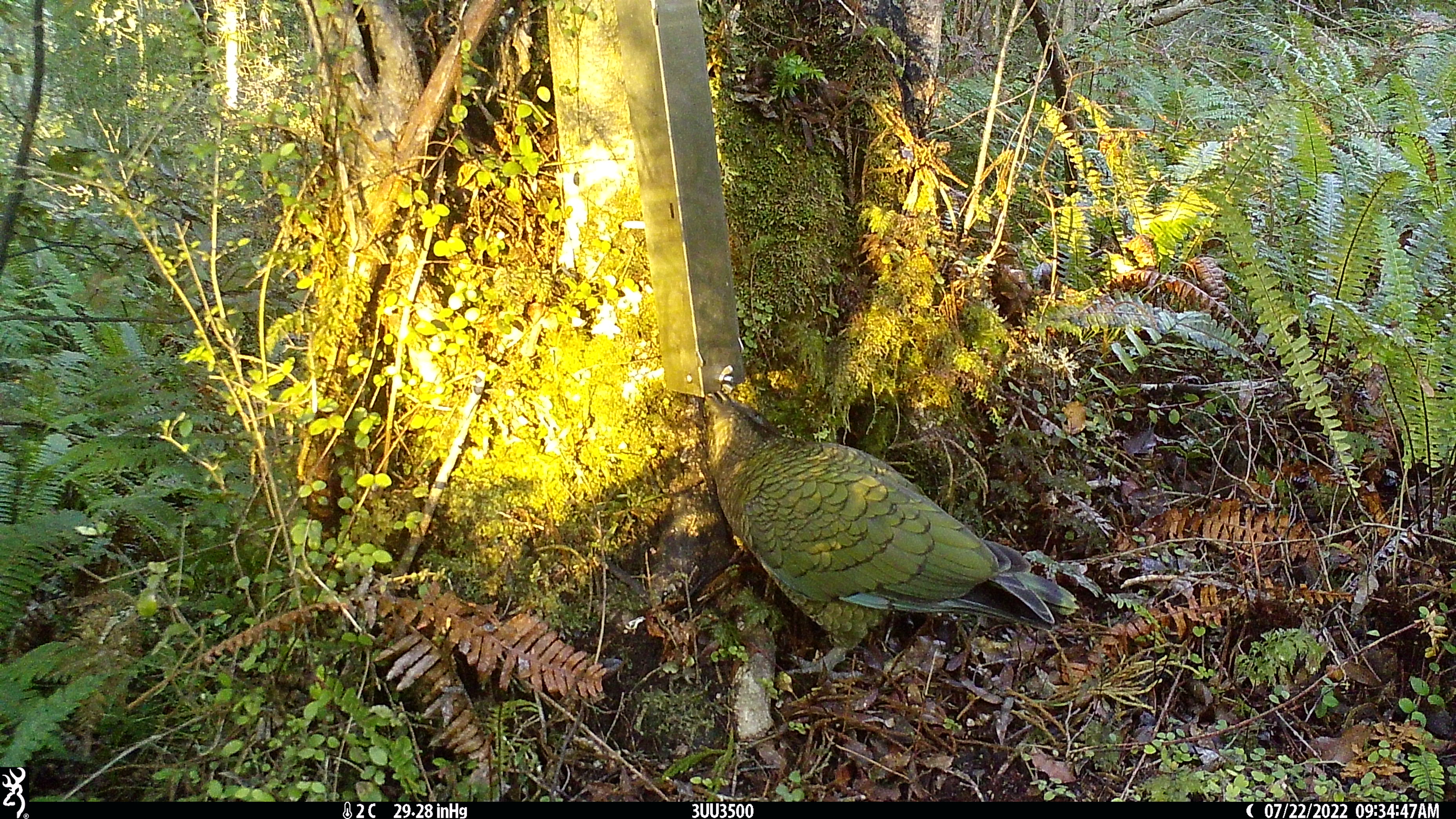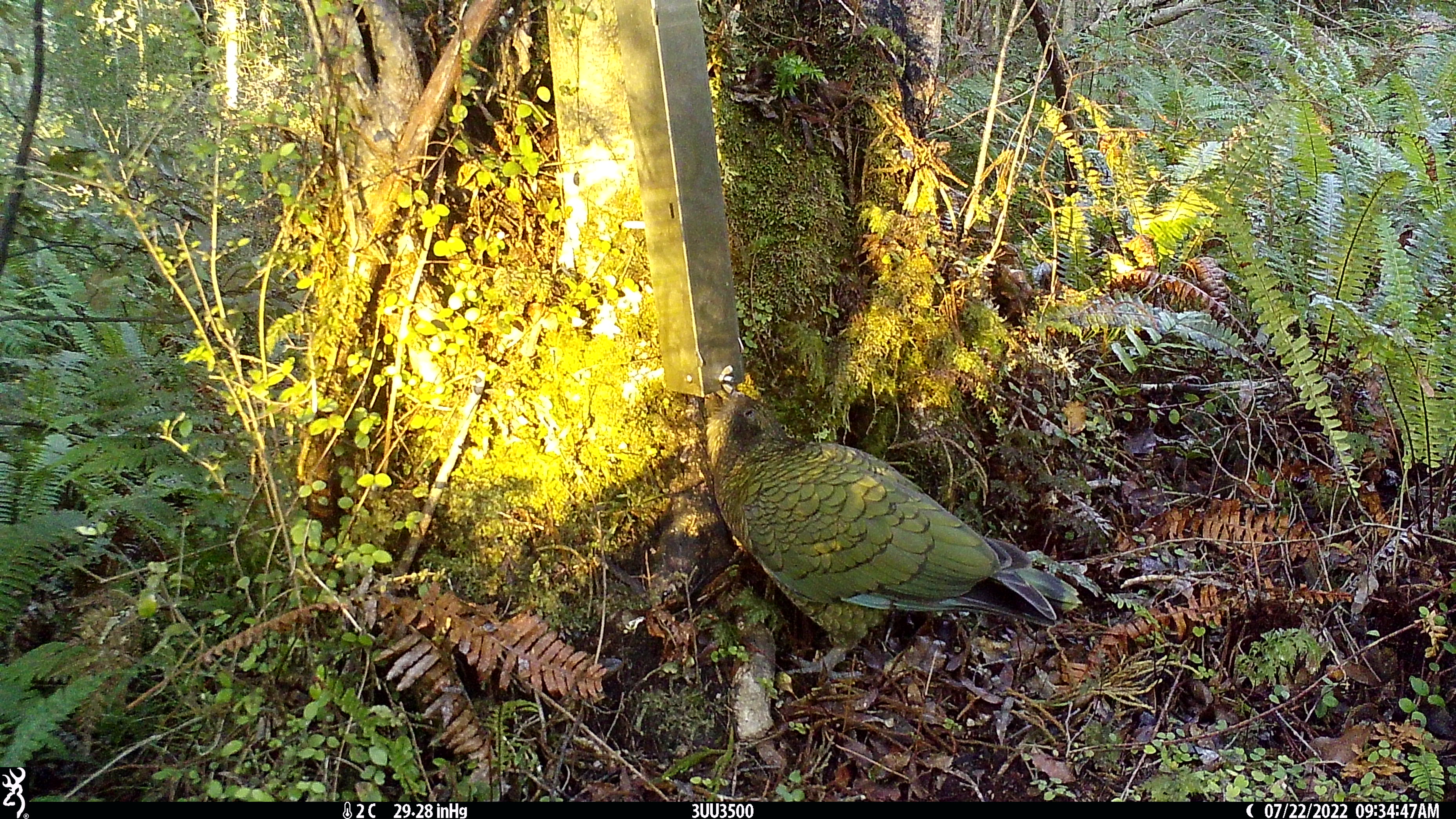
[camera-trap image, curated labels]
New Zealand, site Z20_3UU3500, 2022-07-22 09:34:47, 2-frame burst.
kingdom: Animalia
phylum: Chordata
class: Aves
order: Psittaciformes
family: Strigopidae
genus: Nestor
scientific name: Nestor notabilis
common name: kea